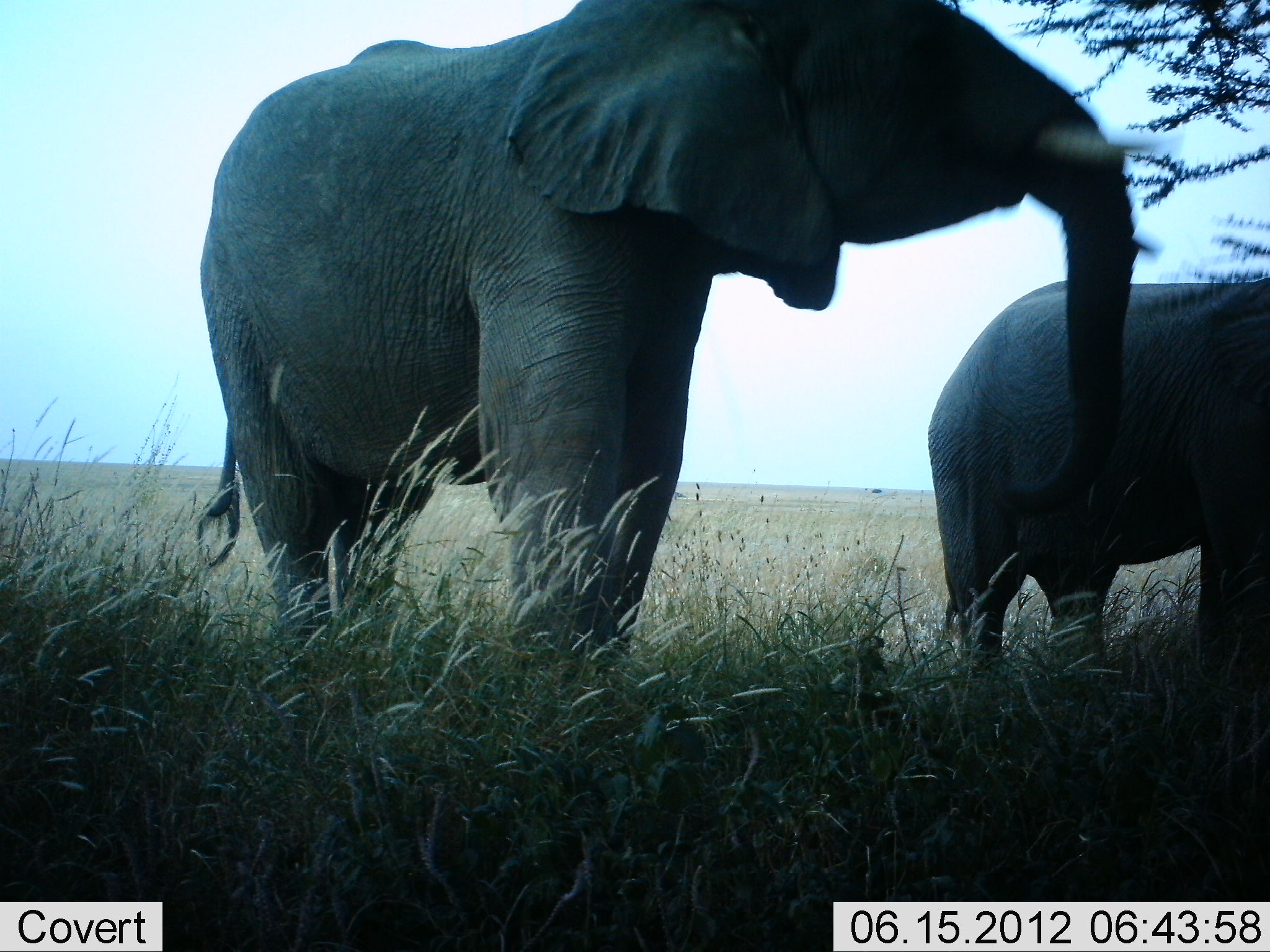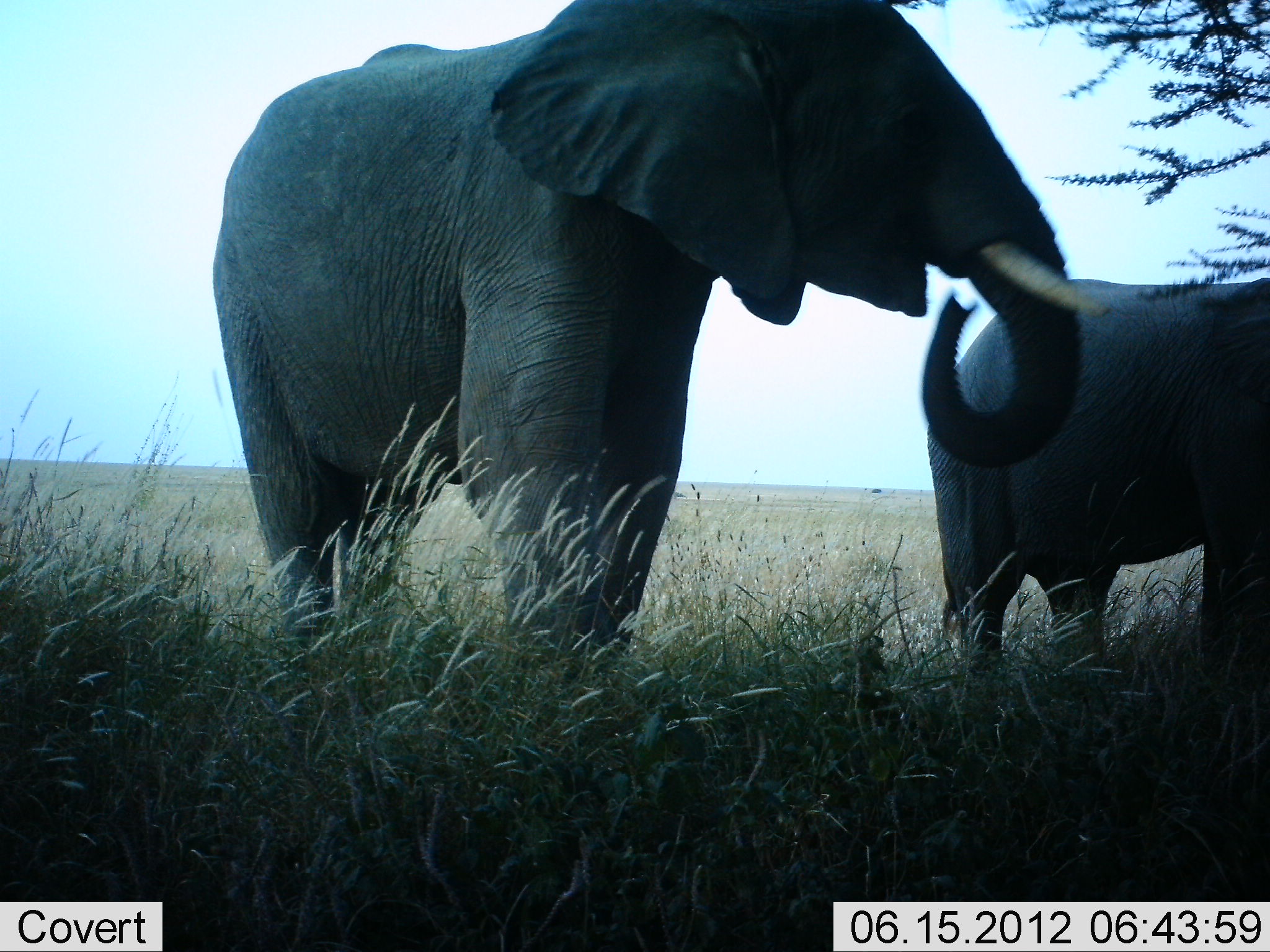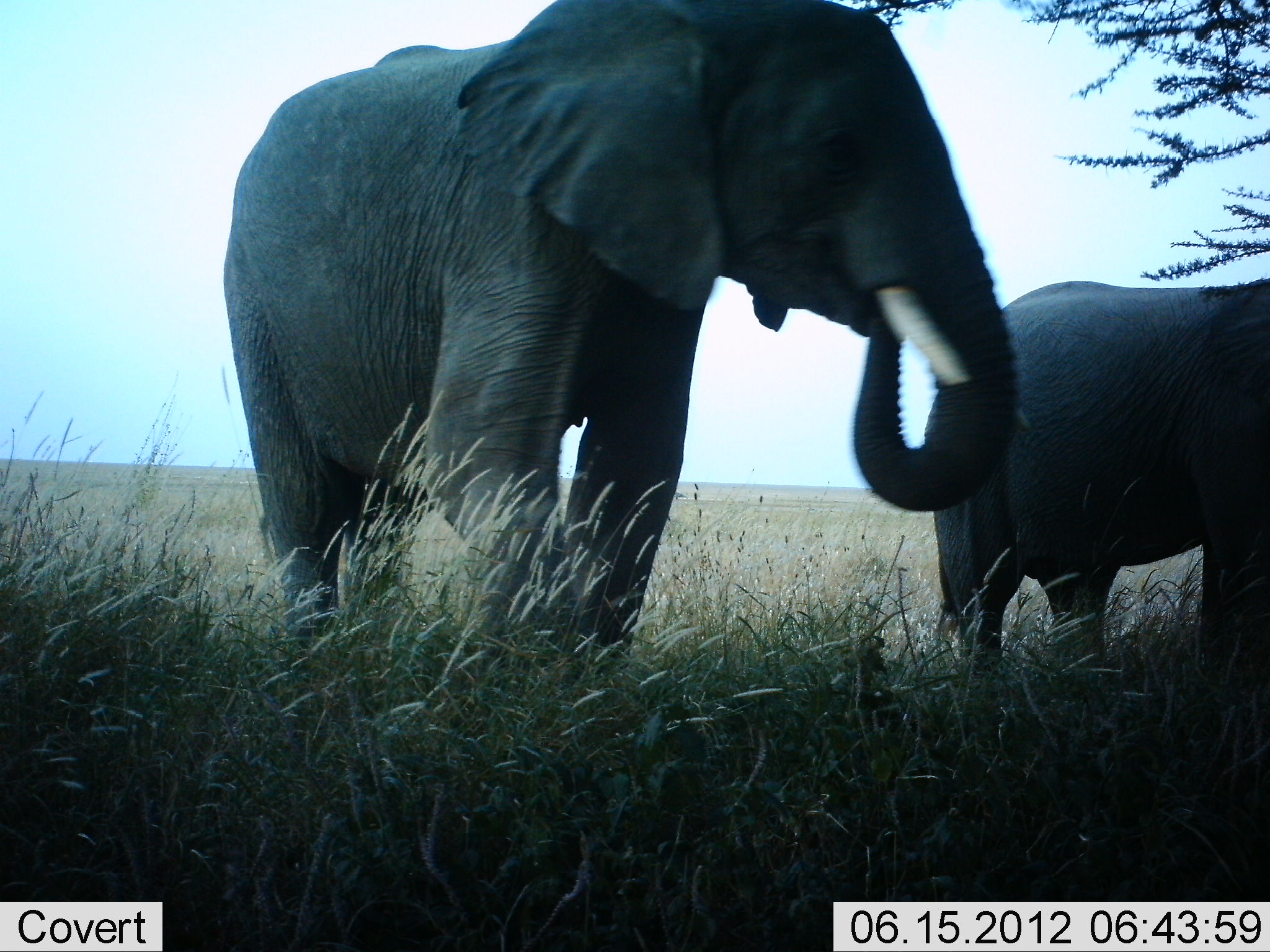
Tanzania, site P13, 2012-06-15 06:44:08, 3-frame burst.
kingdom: Animalia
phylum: Chordata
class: Mammalia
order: Proboscidea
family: Elephantidae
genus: Loxodonta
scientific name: Loxodonta africana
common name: african bush elephant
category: elephant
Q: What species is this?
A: Elephant (african bush elephant) (Loxodonta africana).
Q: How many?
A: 2.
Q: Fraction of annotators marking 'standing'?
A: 80%.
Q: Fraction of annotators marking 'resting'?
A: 0%.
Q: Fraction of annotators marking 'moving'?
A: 10%.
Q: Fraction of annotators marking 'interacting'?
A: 0%.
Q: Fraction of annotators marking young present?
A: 0%.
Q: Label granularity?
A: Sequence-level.